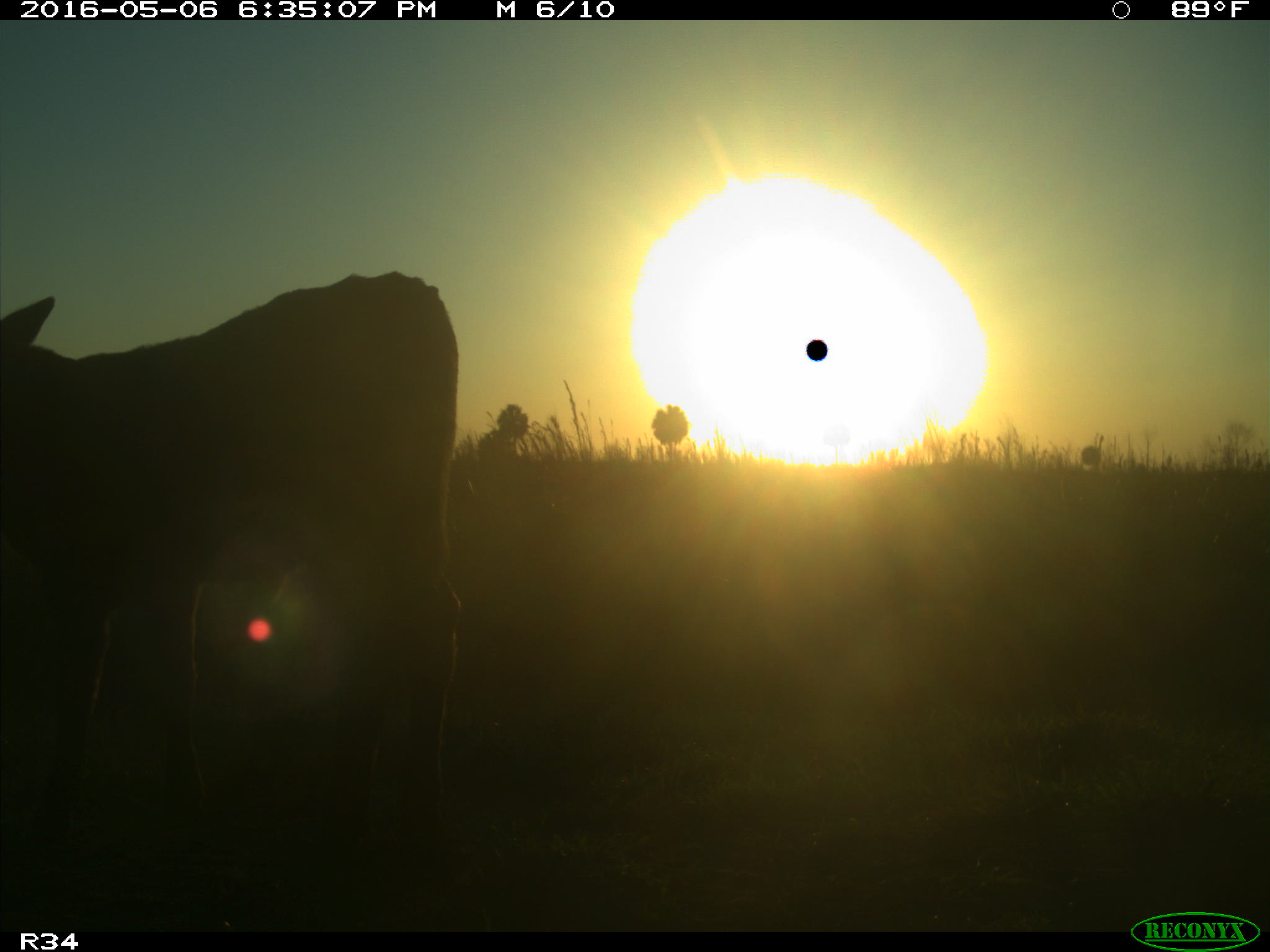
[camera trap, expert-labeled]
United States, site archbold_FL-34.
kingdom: Animalia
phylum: Chordata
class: Mammalia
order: Artiodactyla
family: Bovidae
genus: Bos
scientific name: Bos taurus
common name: domestic cow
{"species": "Bos taurus (domestic cow)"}